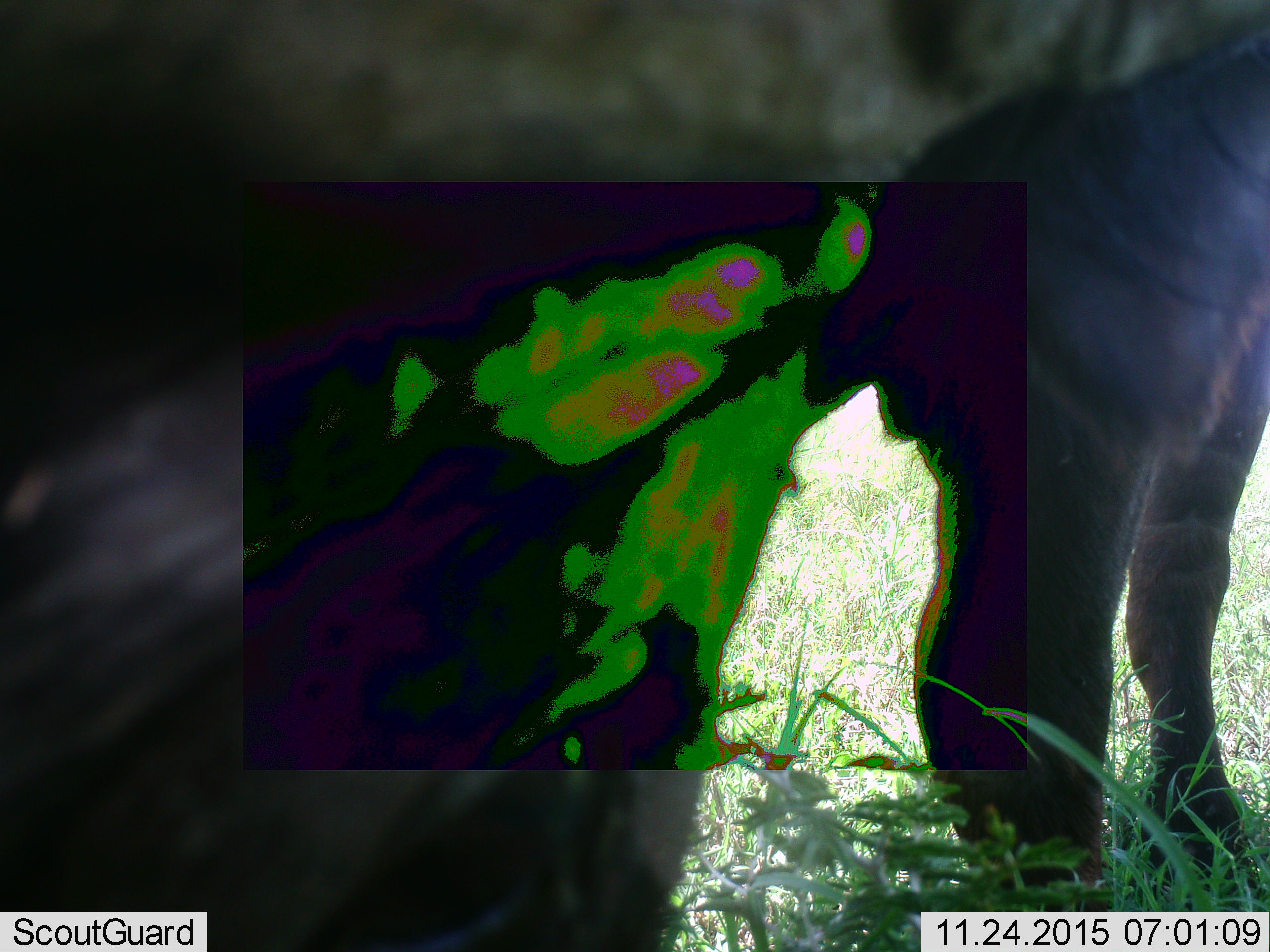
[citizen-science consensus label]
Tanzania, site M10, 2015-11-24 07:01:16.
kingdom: Animalia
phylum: Chordata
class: Mammalia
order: Artiodactyla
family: Bovidae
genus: Connochaetes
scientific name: Connochaetes taurinus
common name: blue wildebeest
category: wildebeest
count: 2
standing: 100%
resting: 0%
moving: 50%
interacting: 0%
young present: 0%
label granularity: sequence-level